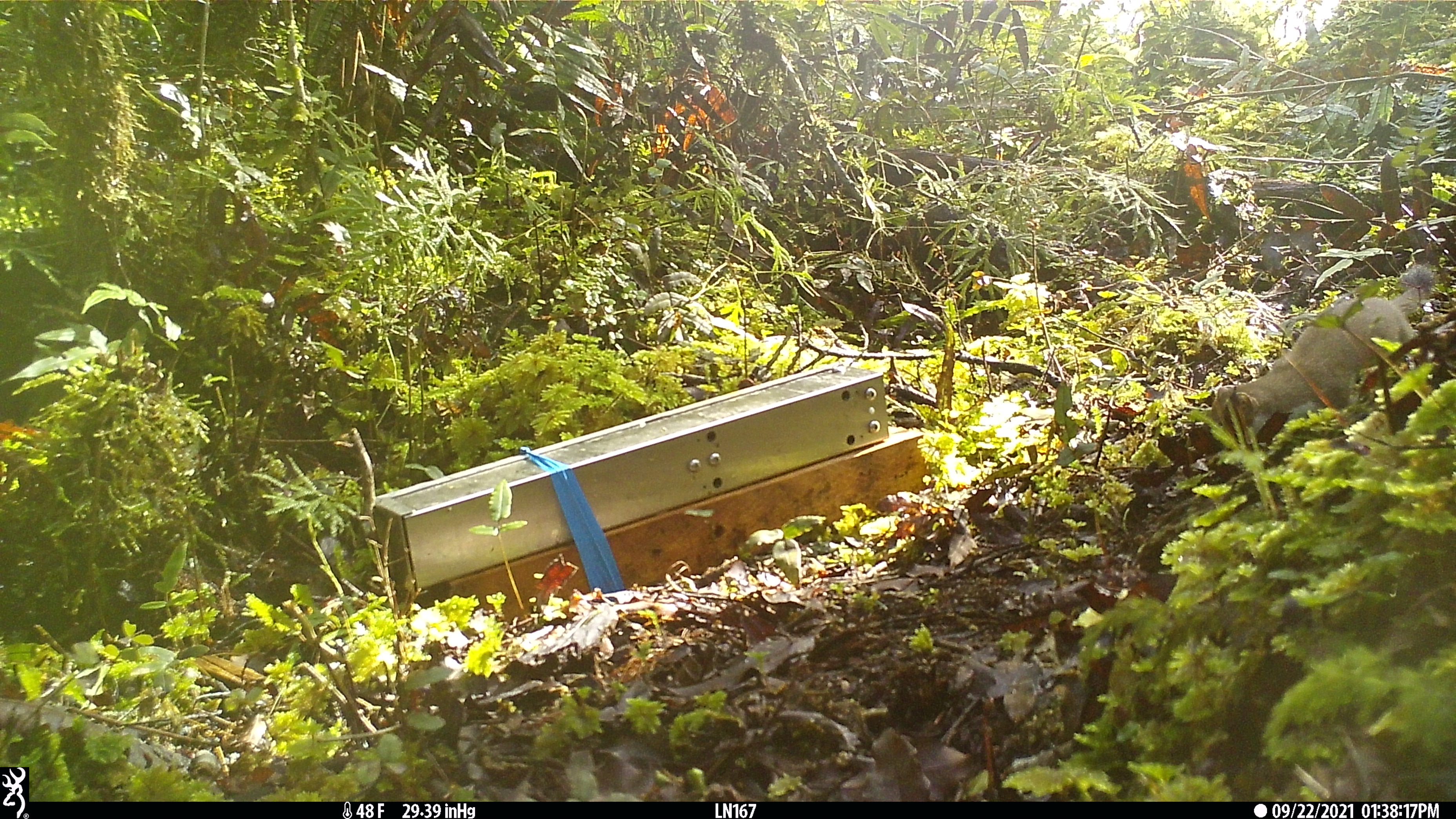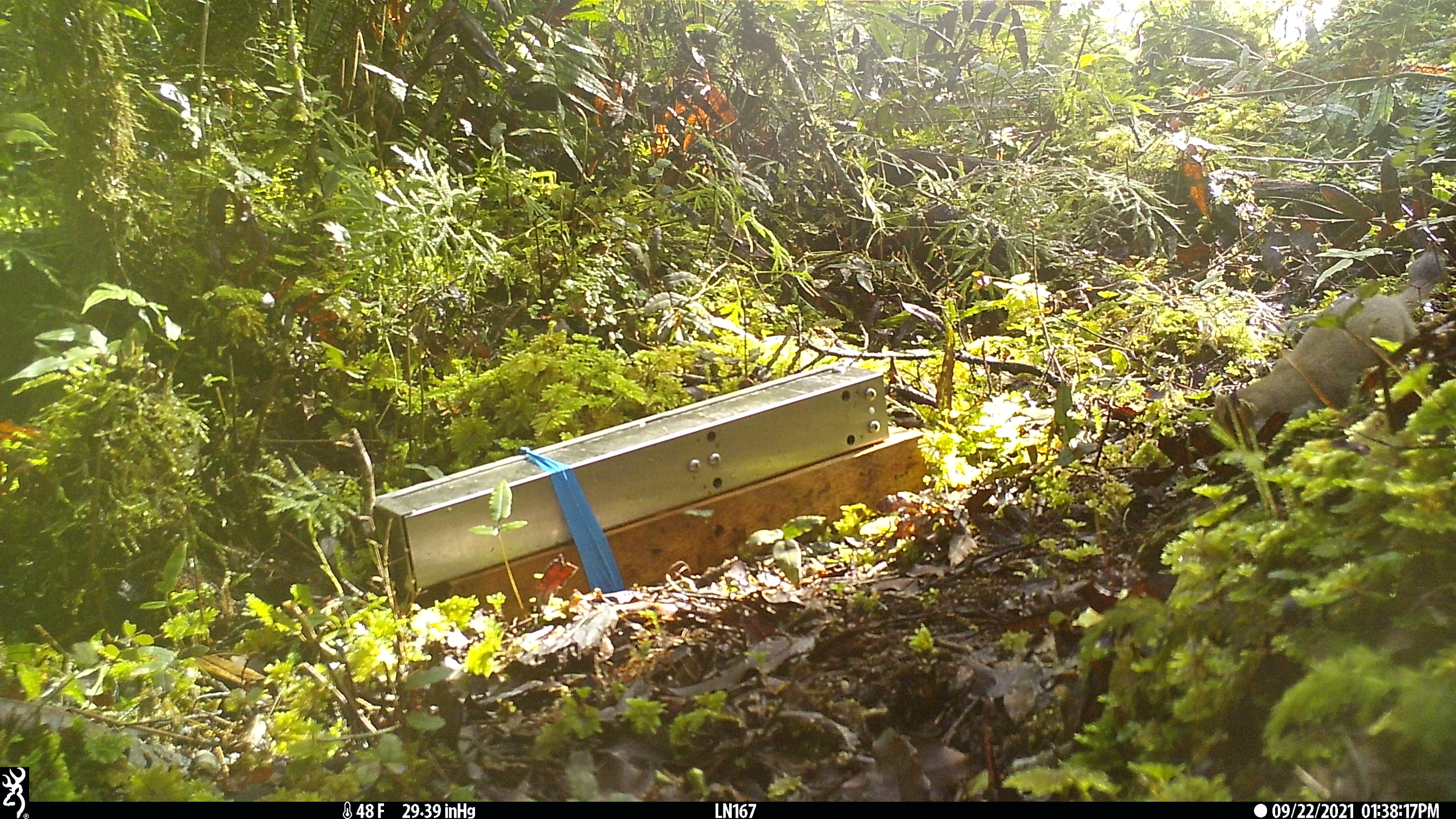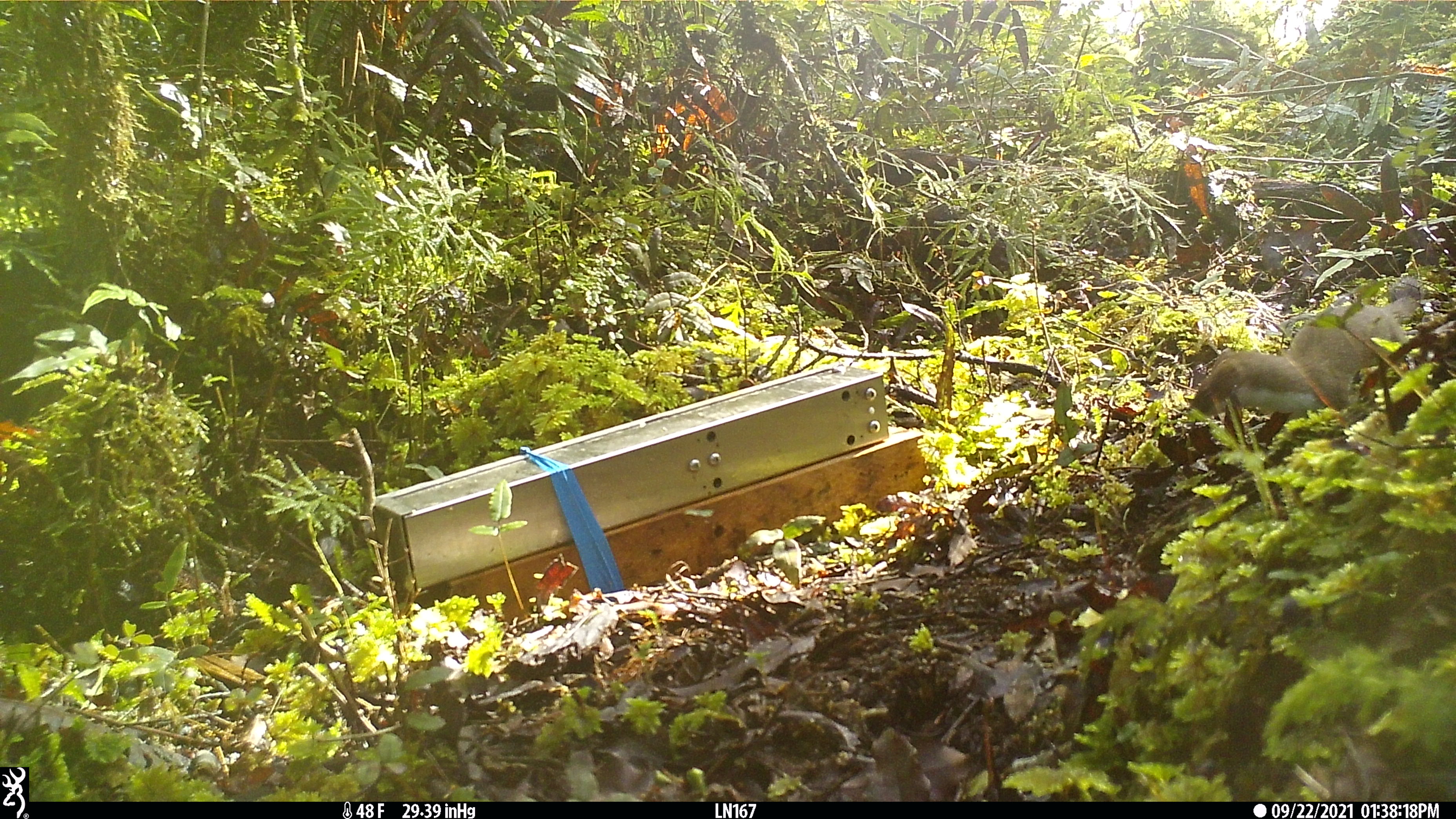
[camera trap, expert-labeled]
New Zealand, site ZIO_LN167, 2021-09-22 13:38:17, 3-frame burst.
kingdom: Animalia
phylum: Chordata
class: Mammalia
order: Carnivora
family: Mustelidae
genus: Mustela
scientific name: Mustela erminea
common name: stoat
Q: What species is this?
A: Stoat (Mustela erminea).